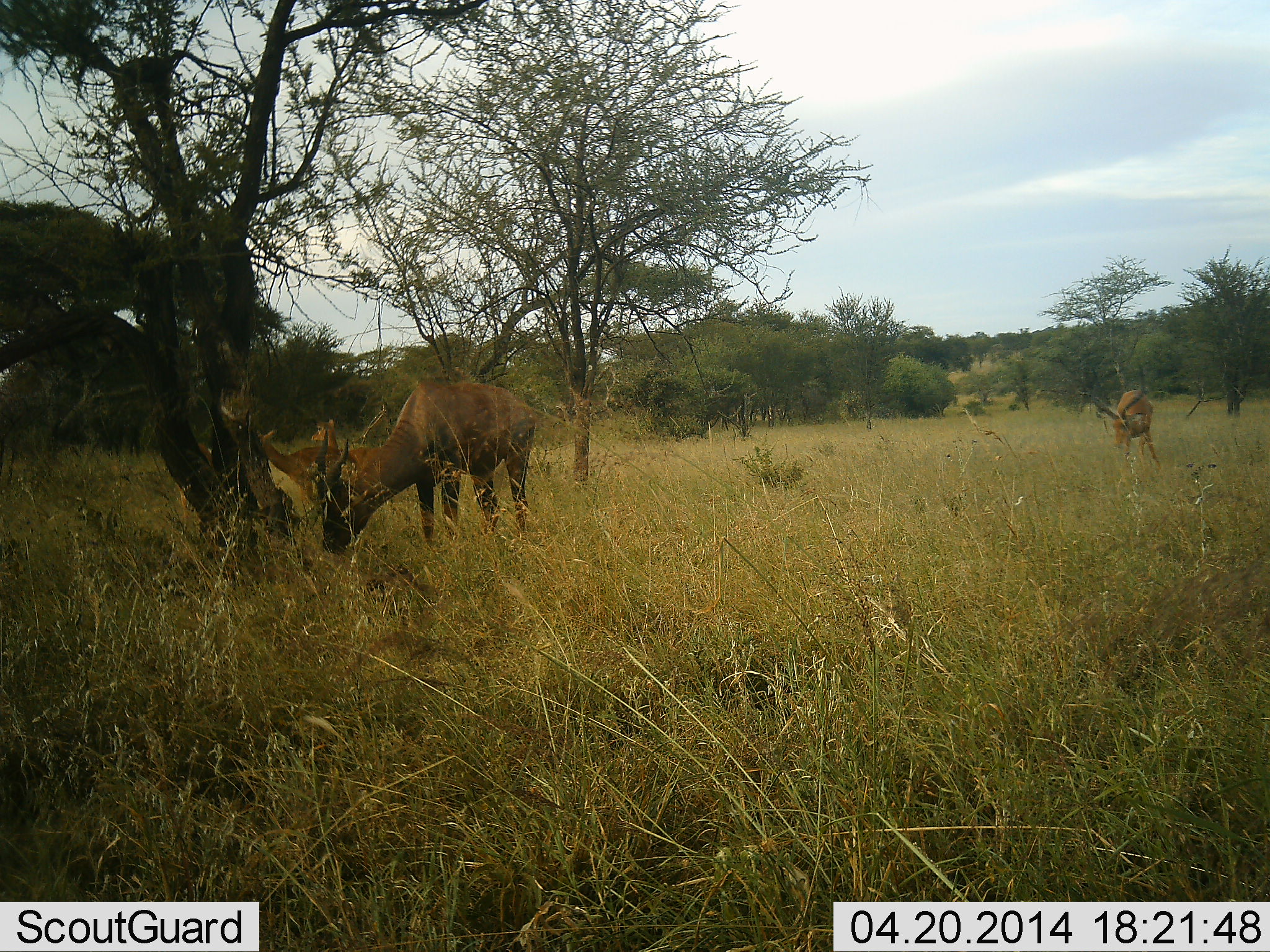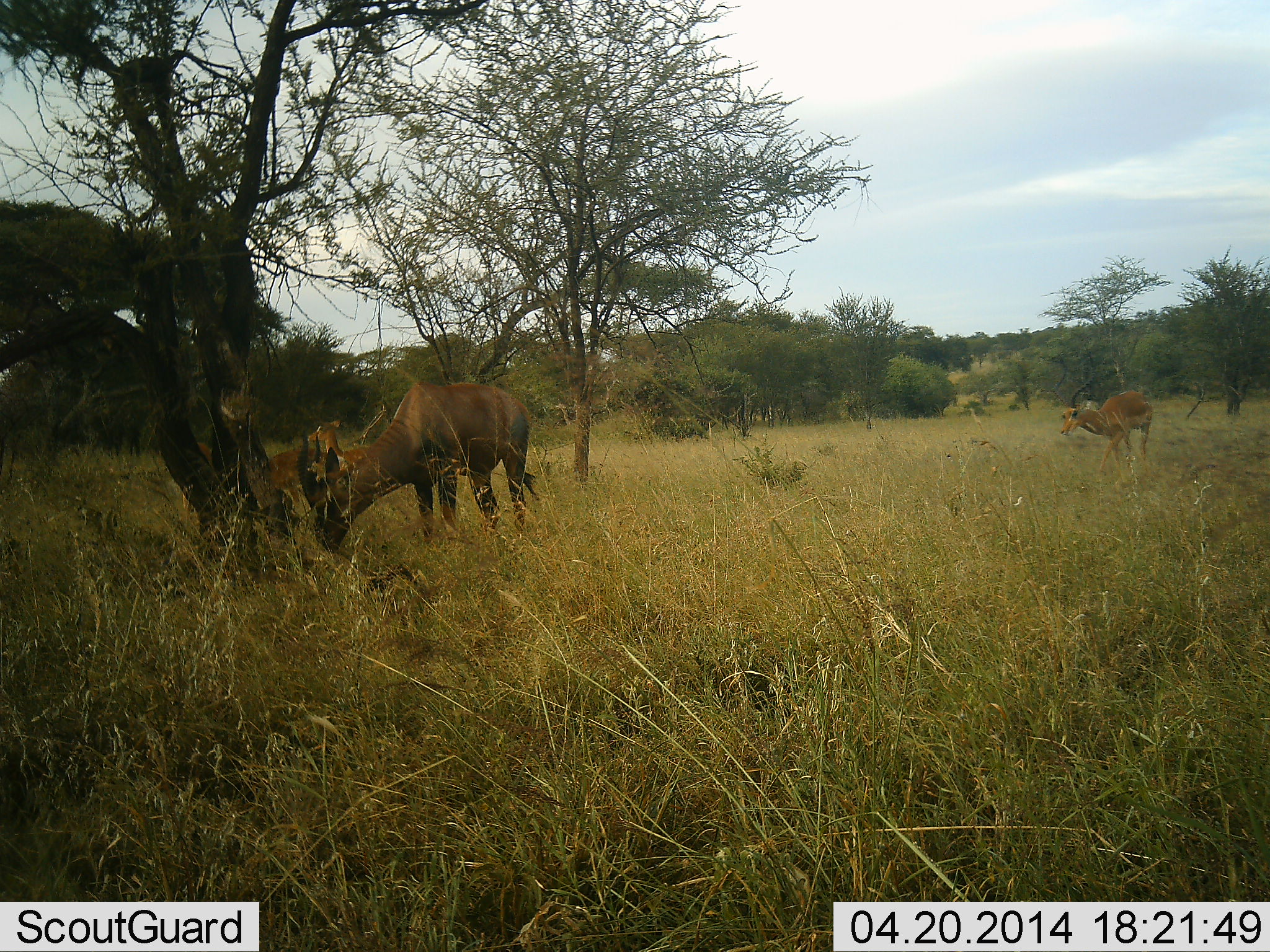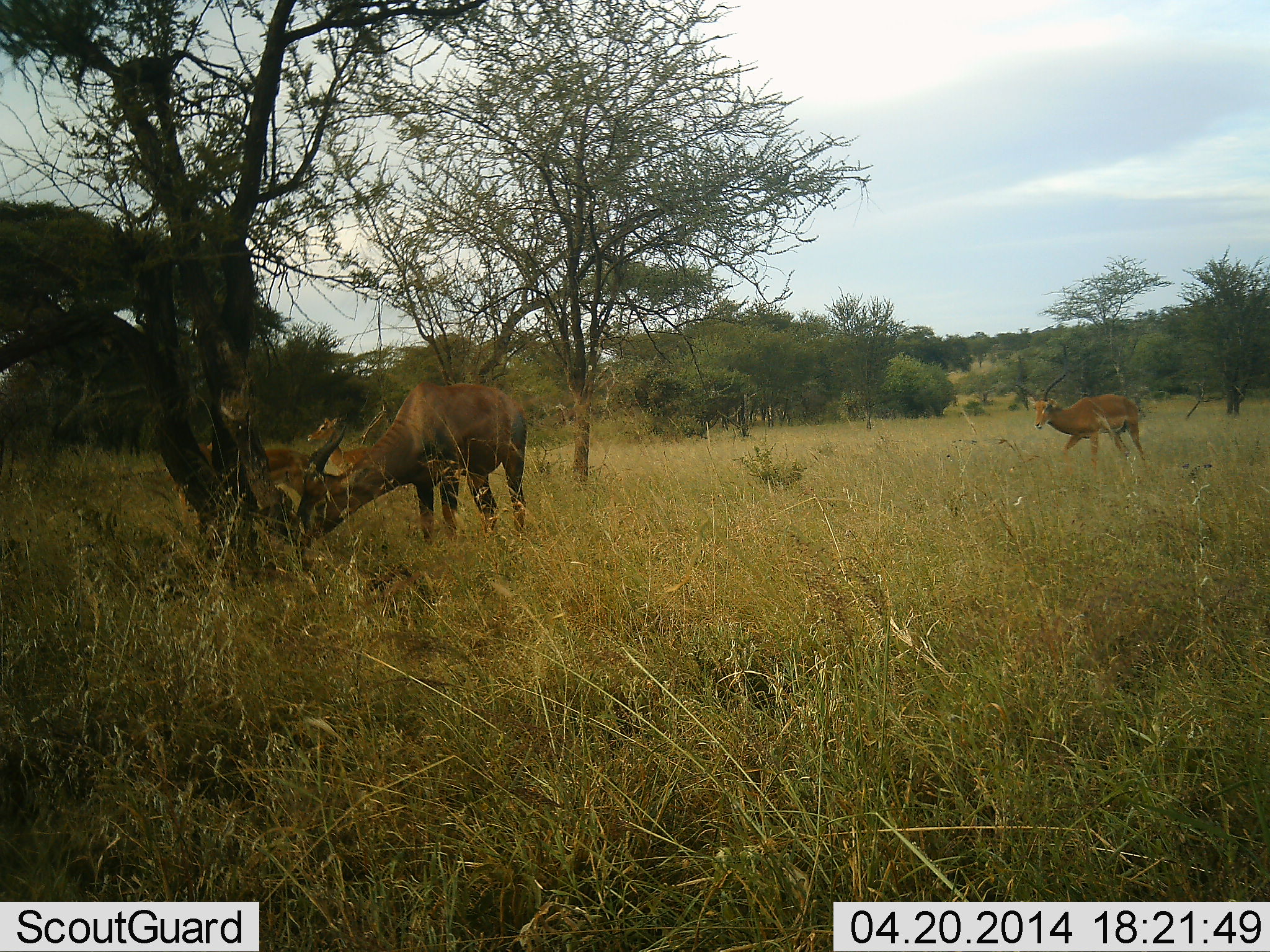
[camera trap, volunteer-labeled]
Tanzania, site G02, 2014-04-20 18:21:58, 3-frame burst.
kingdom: Animalia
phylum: Chordata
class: Mammalia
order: Artiodactyla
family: Bovidae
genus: Aepyceros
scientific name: Aepyceros melampus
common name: impala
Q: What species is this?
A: Impala (Aepyceros melampus).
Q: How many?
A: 3.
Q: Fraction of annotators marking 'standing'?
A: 57%.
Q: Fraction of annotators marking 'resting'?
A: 0%.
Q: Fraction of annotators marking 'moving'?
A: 21%.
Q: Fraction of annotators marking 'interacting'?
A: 0%.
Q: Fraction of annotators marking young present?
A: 0%.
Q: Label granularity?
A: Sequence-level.